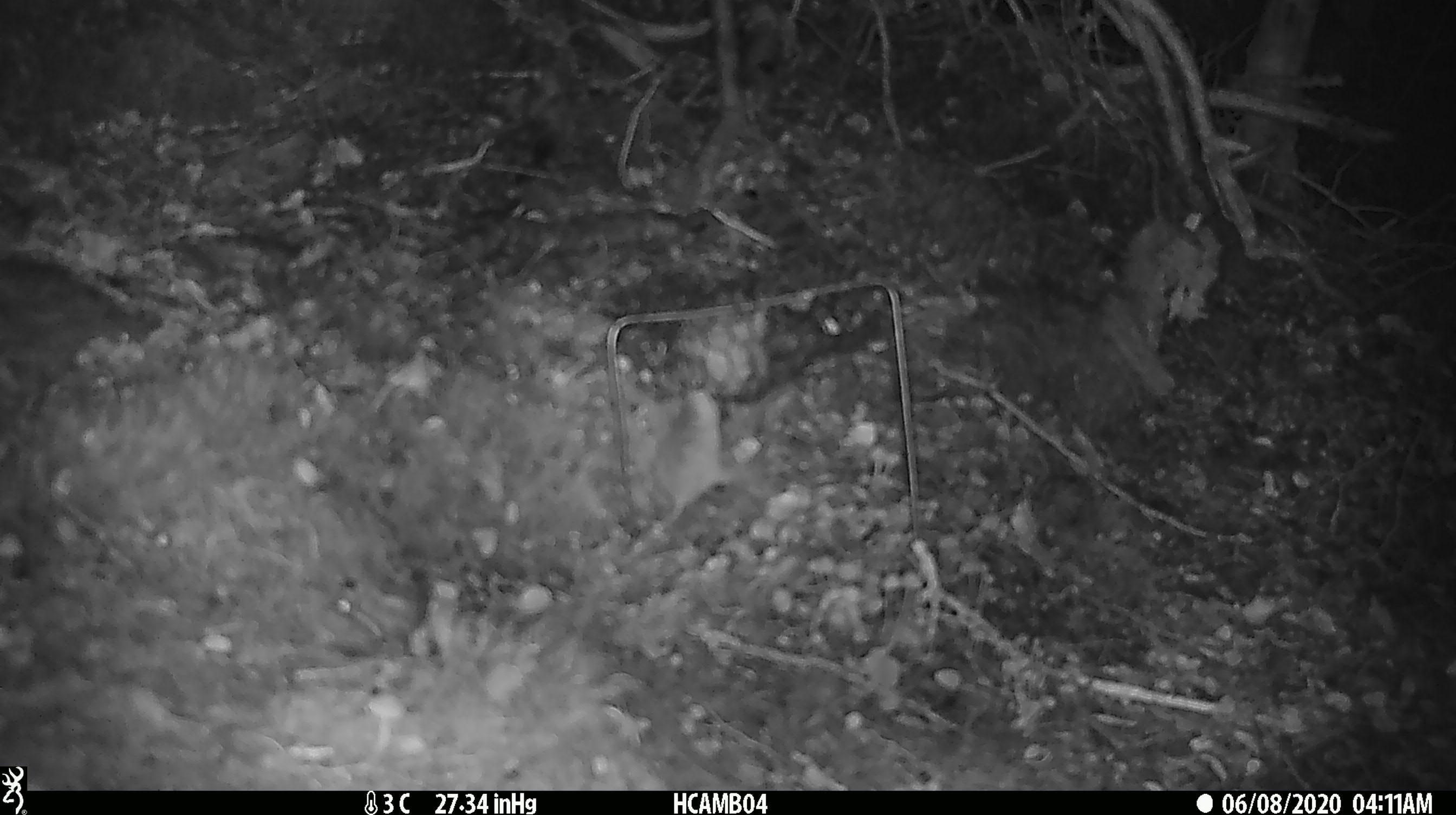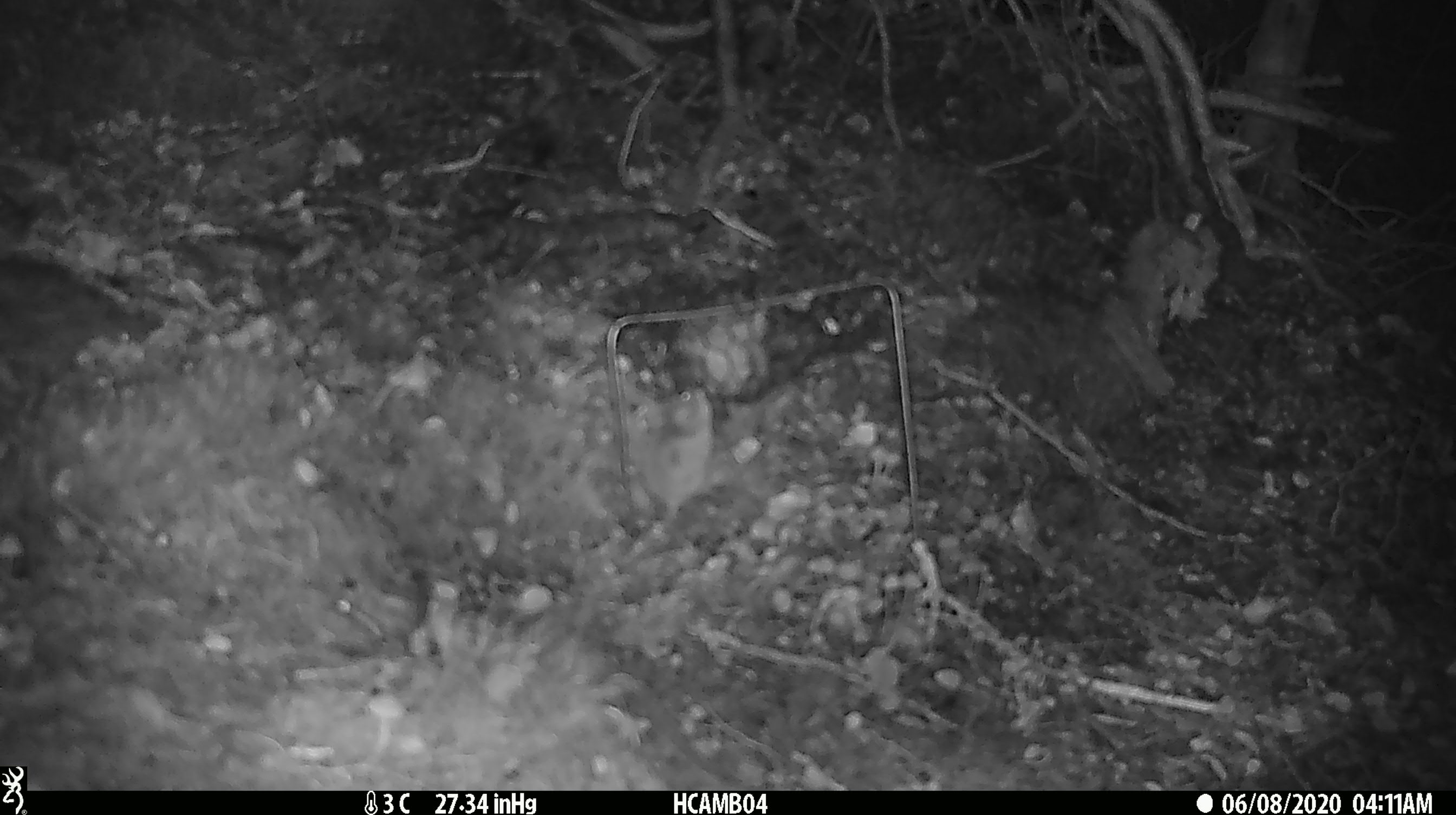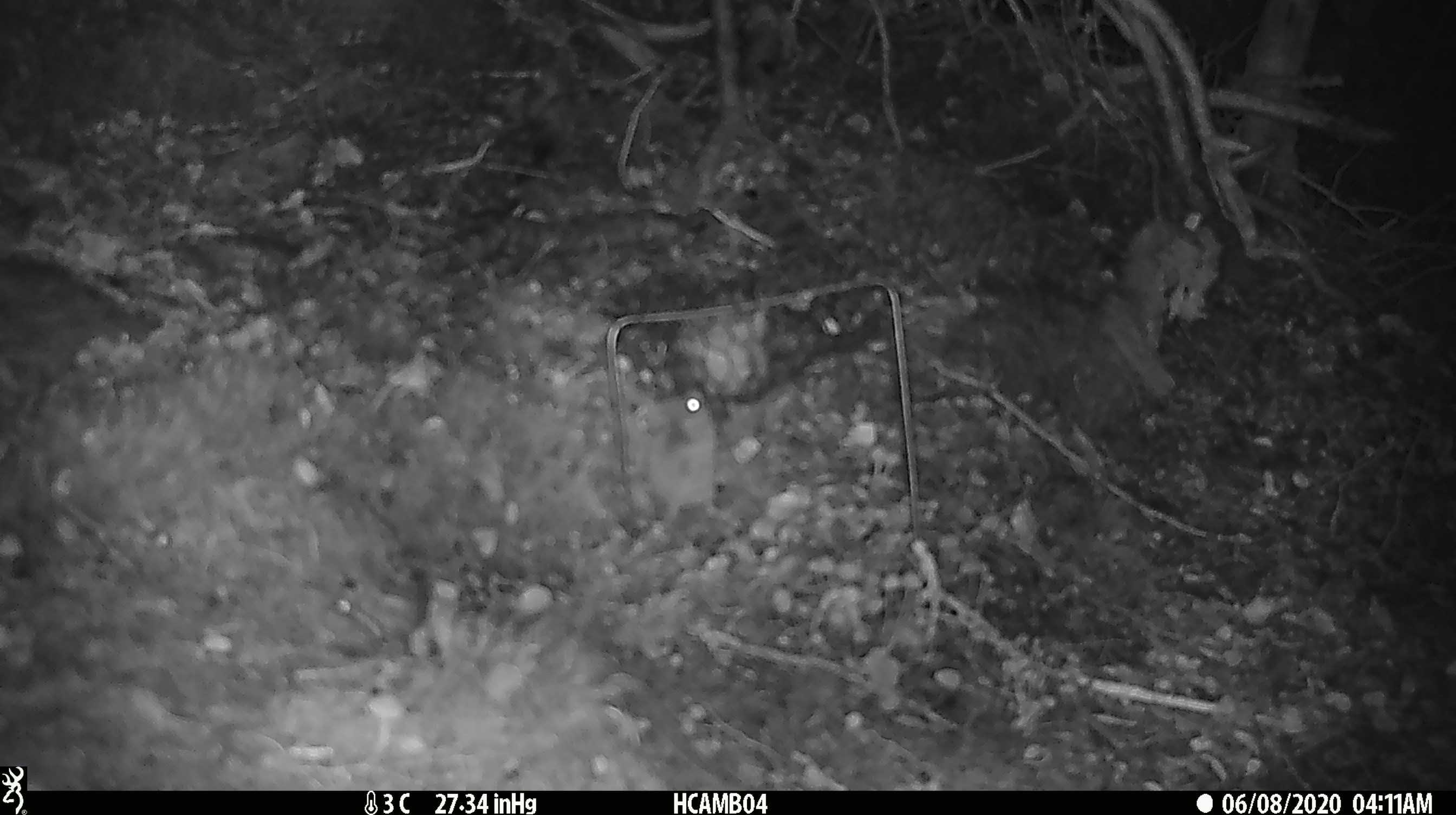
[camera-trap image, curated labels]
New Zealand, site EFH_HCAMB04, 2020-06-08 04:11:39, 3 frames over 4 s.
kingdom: Animalia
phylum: Chordata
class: Mammalia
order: Rodentia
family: Muridae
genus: Mus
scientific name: Mus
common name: mouse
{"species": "mouse (Mus)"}